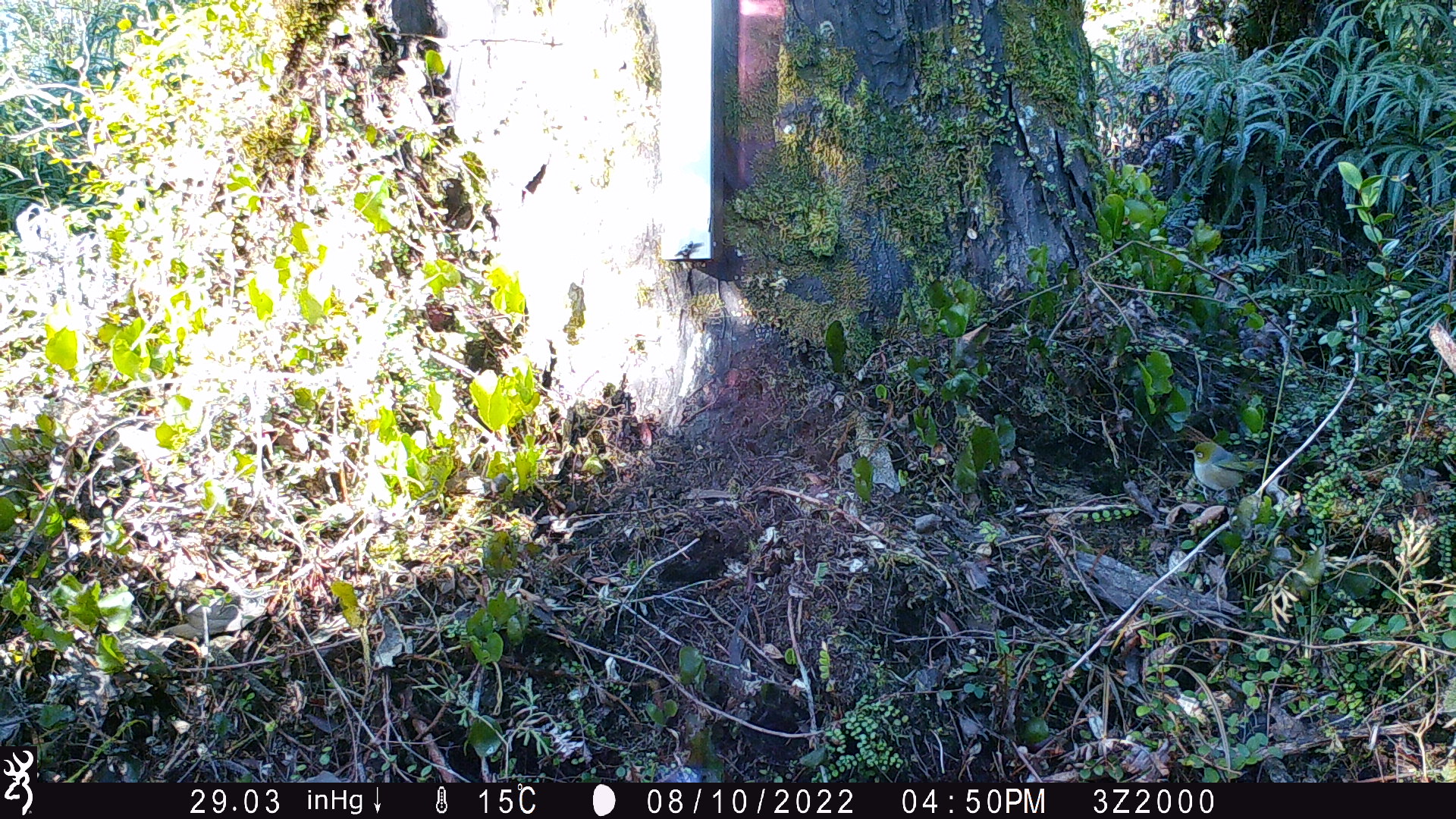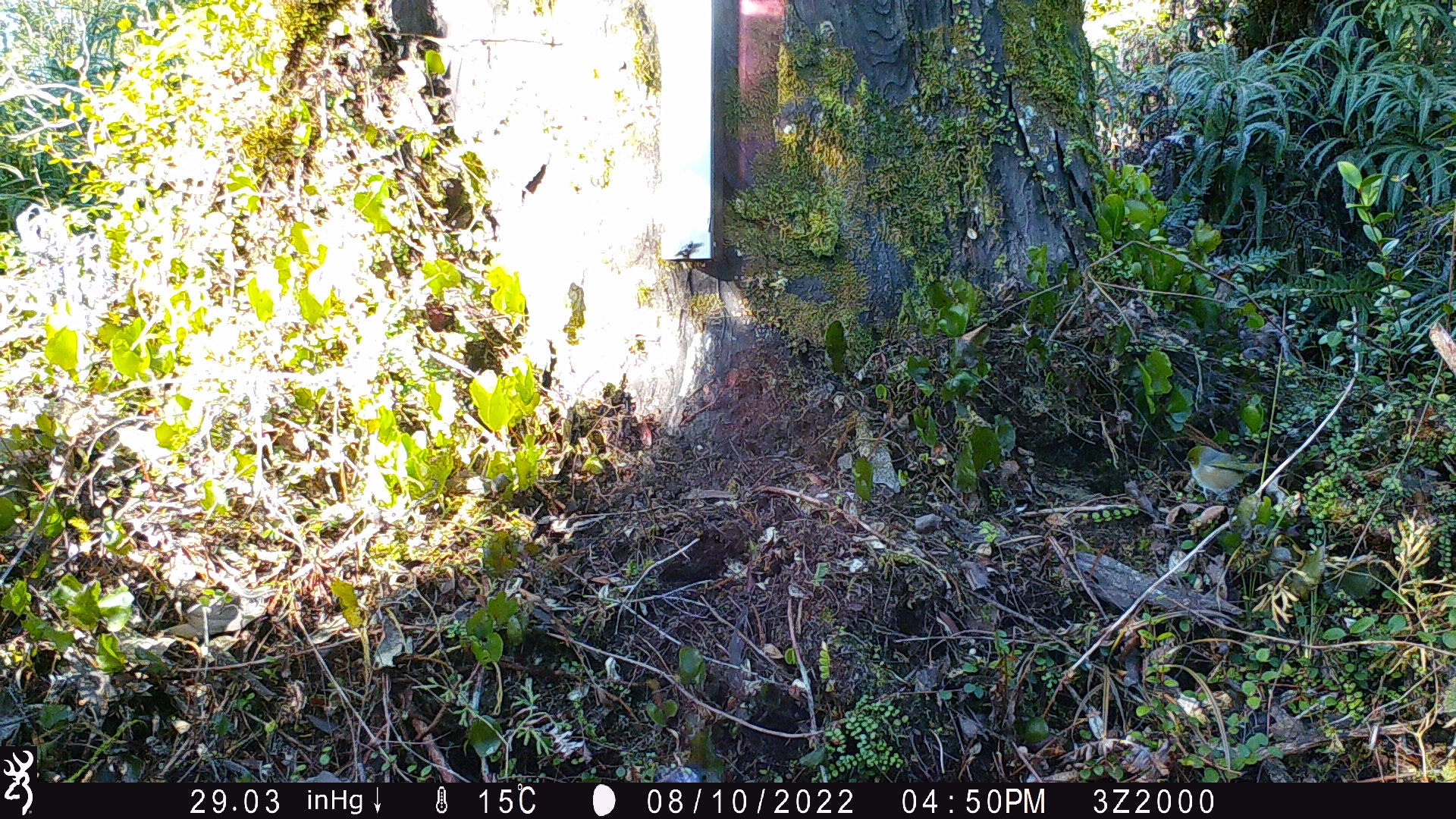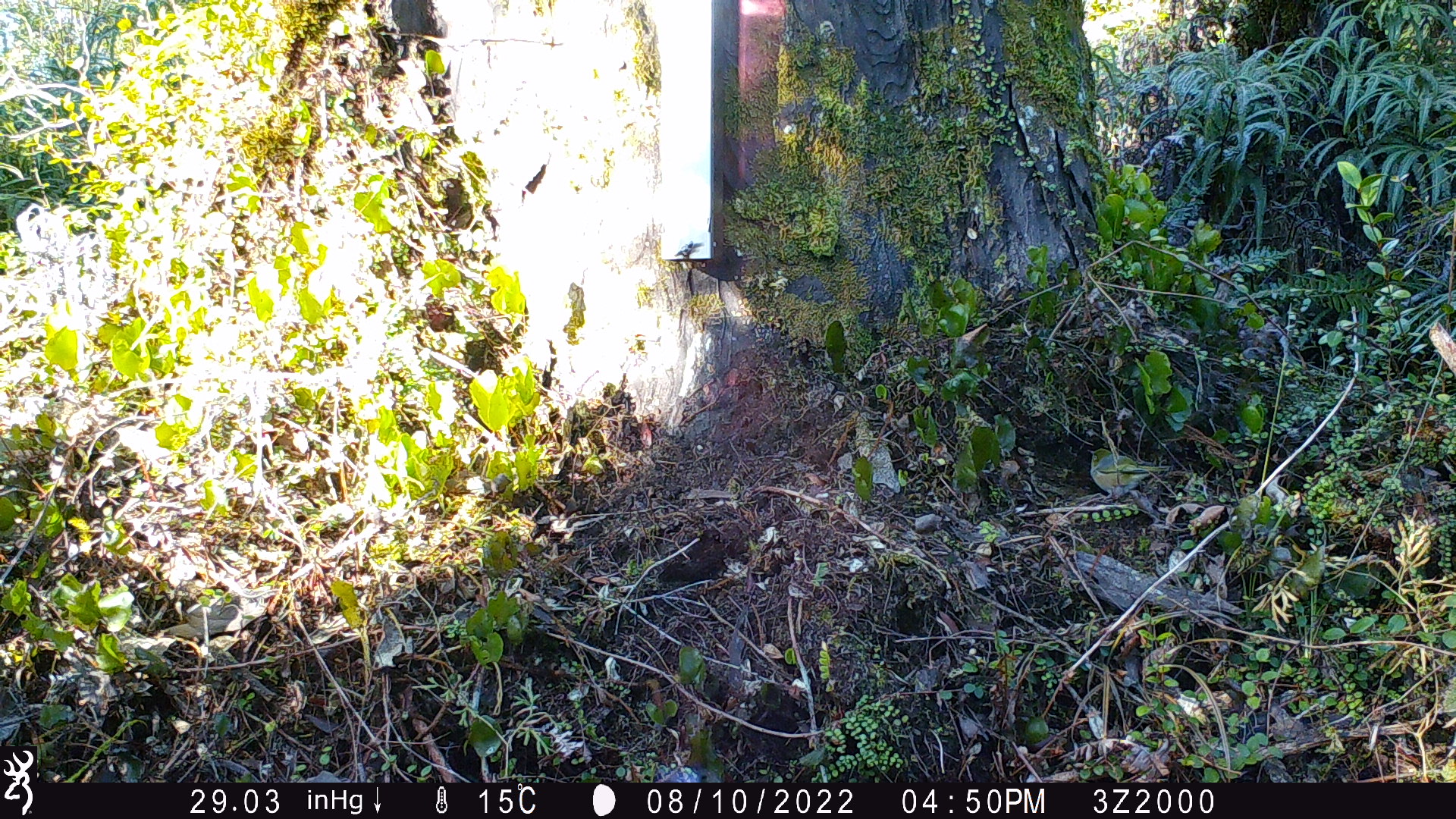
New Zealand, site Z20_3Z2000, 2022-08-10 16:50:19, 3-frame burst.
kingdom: Animalia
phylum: Chordata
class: Aves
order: Passeriformes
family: Zosteropidae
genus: Zosterops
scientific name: Zosterops lateralis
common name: silvereye